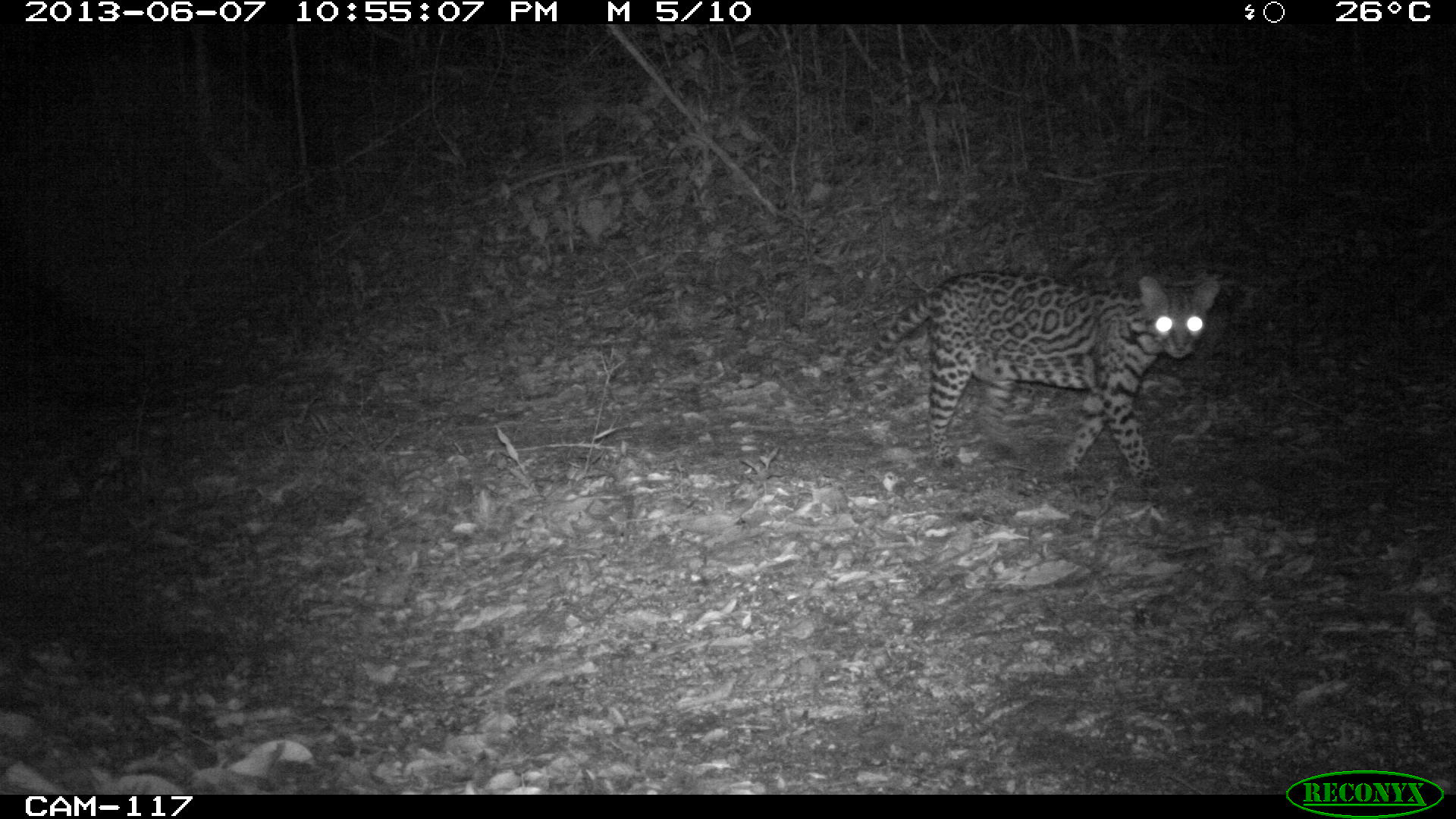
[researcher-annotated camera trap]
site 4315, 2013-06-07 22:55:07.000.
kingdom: Animalia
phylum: Chordata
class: Mammalia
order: Carnivora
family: Felidae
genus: Leopardus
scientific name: Leopardus pardalis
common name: ocelot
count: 1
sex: female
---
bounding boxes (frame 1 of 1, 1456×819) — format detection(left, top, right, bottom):
leopardus pardalis: detection(866, 270, 1218, 494)